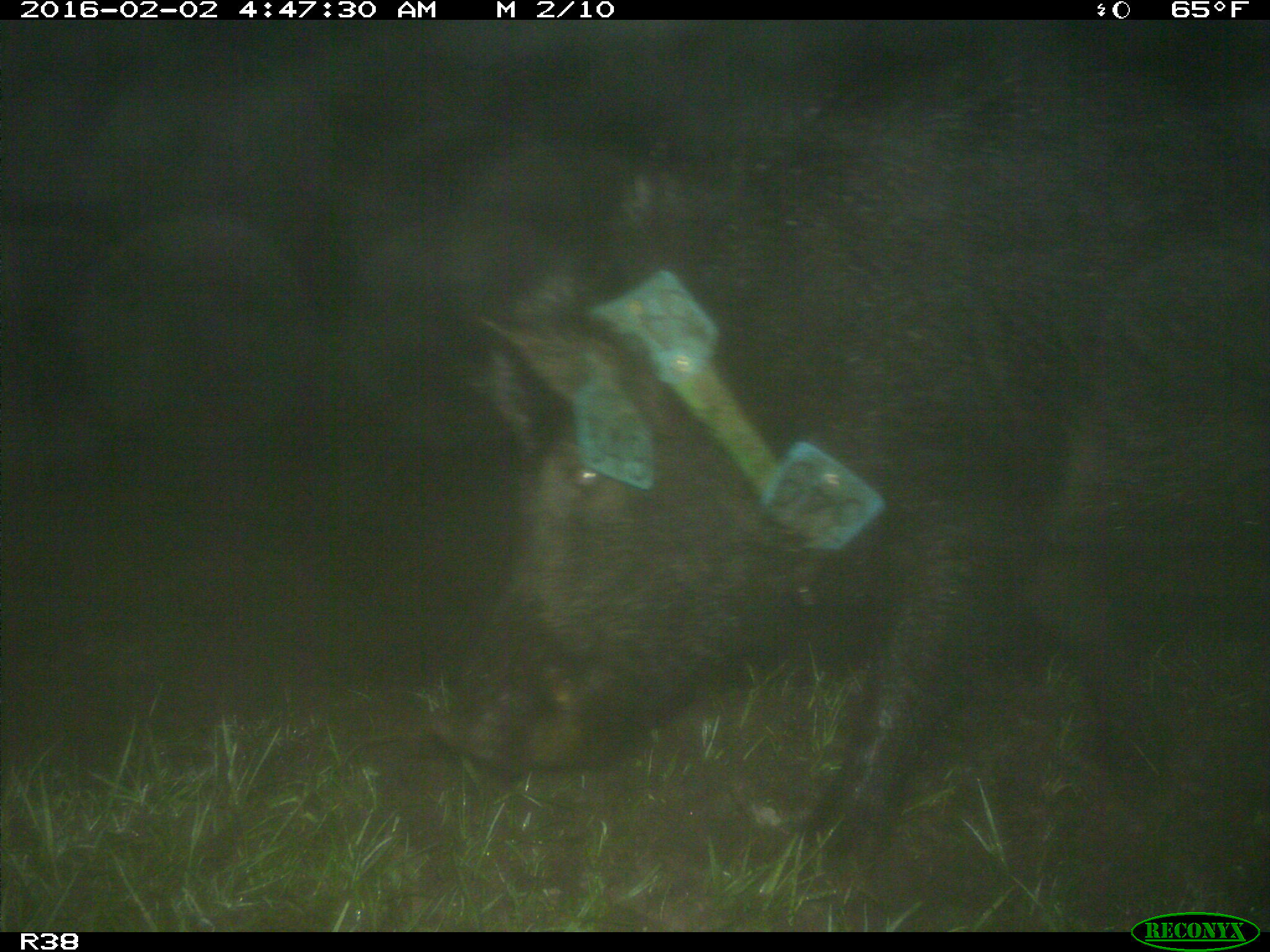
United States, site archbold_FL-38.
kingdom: Animalia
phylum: Chordata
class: Mammalia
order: Artiodactyla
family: Suidae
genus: Sus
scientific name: Sus scrofa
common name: wild boar